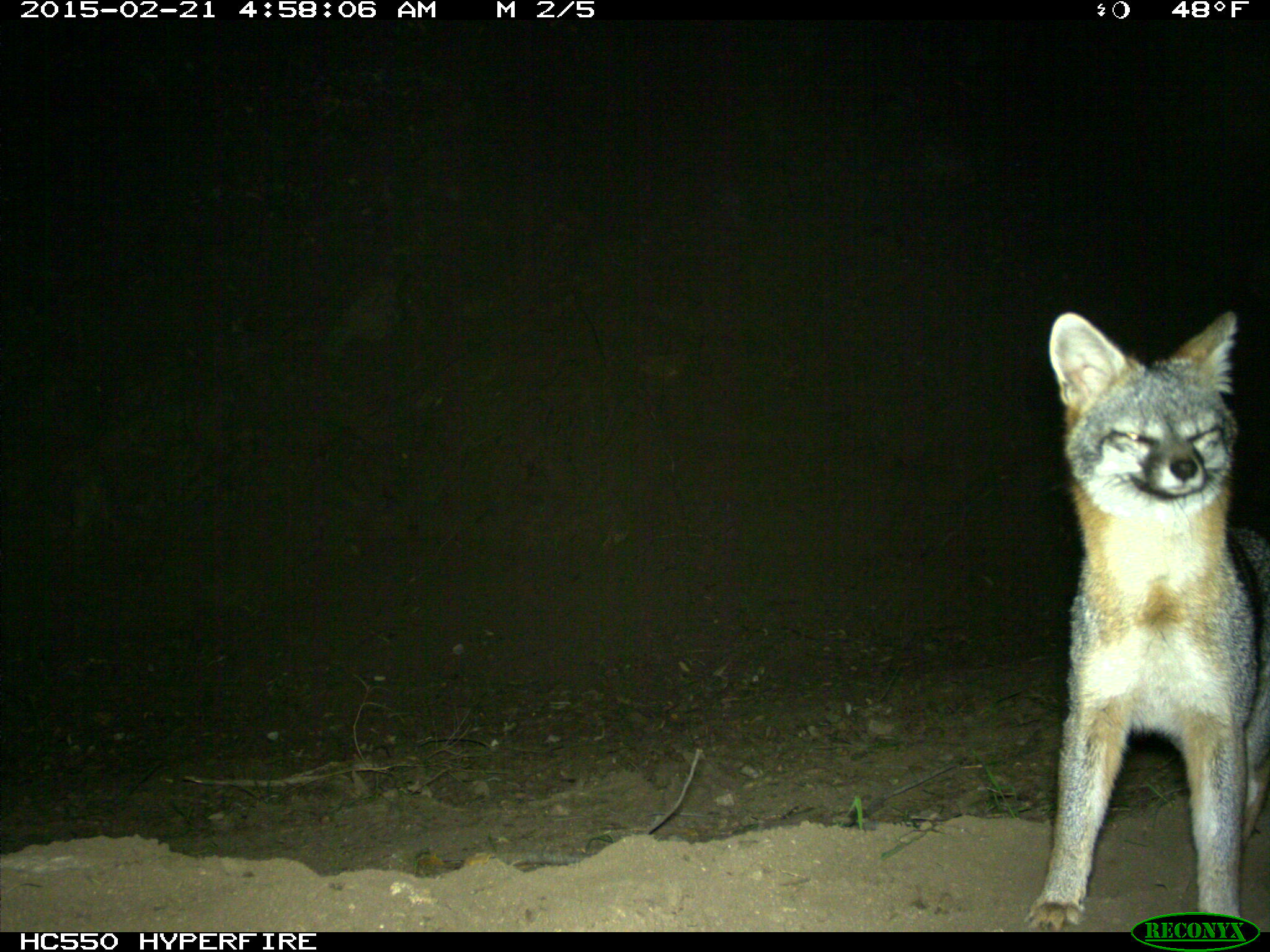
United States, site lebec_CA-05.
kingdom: Animalia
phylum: Chordata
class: Mammalia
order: Carnivora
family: Canidae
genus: Urocyon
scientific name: Urocyon cinereoargenteus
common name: gray fox